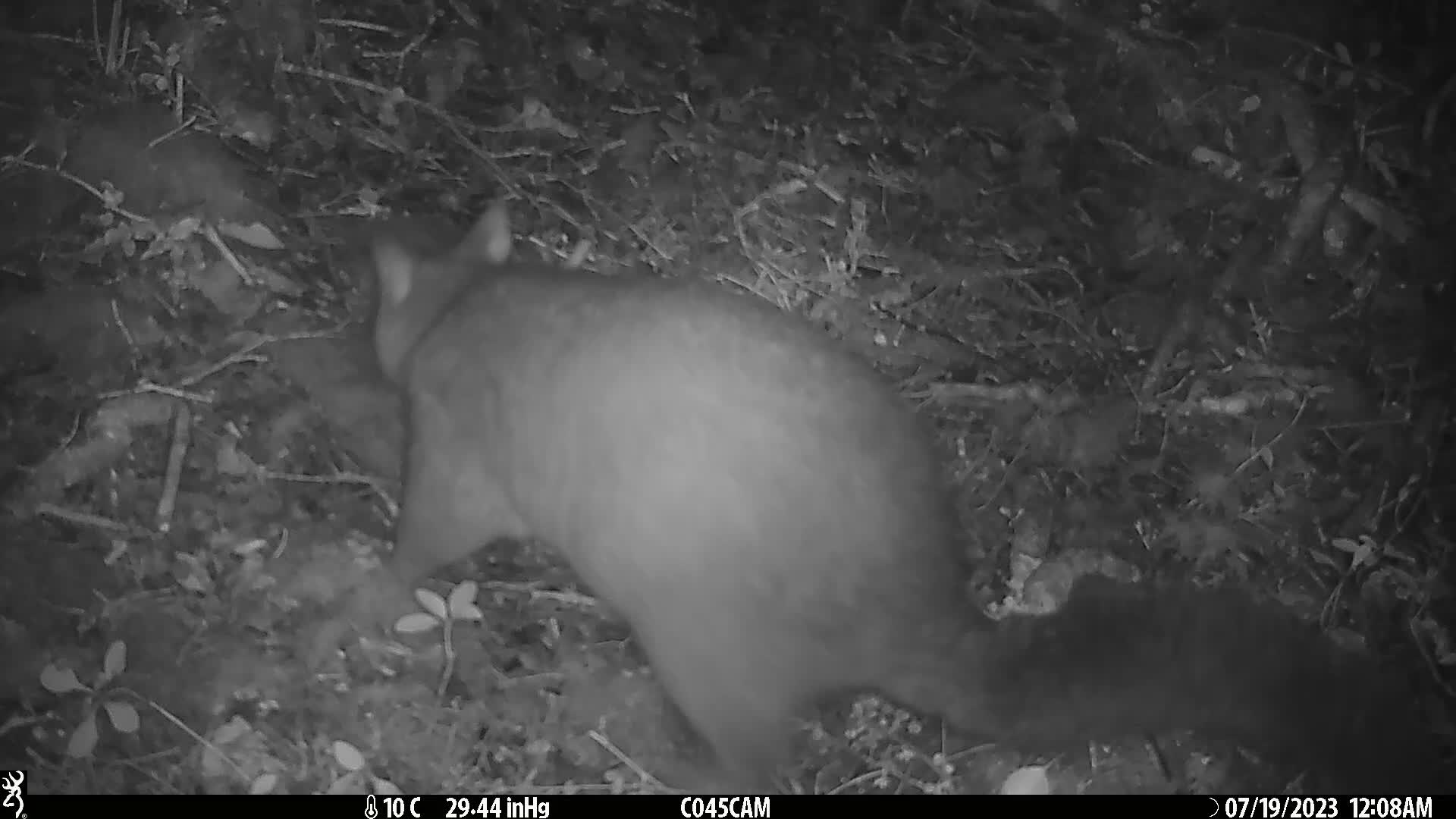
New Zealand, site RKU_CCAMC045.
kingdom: Animalia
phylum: Chordata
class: Mammalia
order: Diprotodontia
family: Phalangeridae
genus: Trichosurus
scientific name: Trichosurus vulpecula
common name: common brushtail possum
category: possum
Possum (common brushtail possum) (Trichosurus vulpecula).